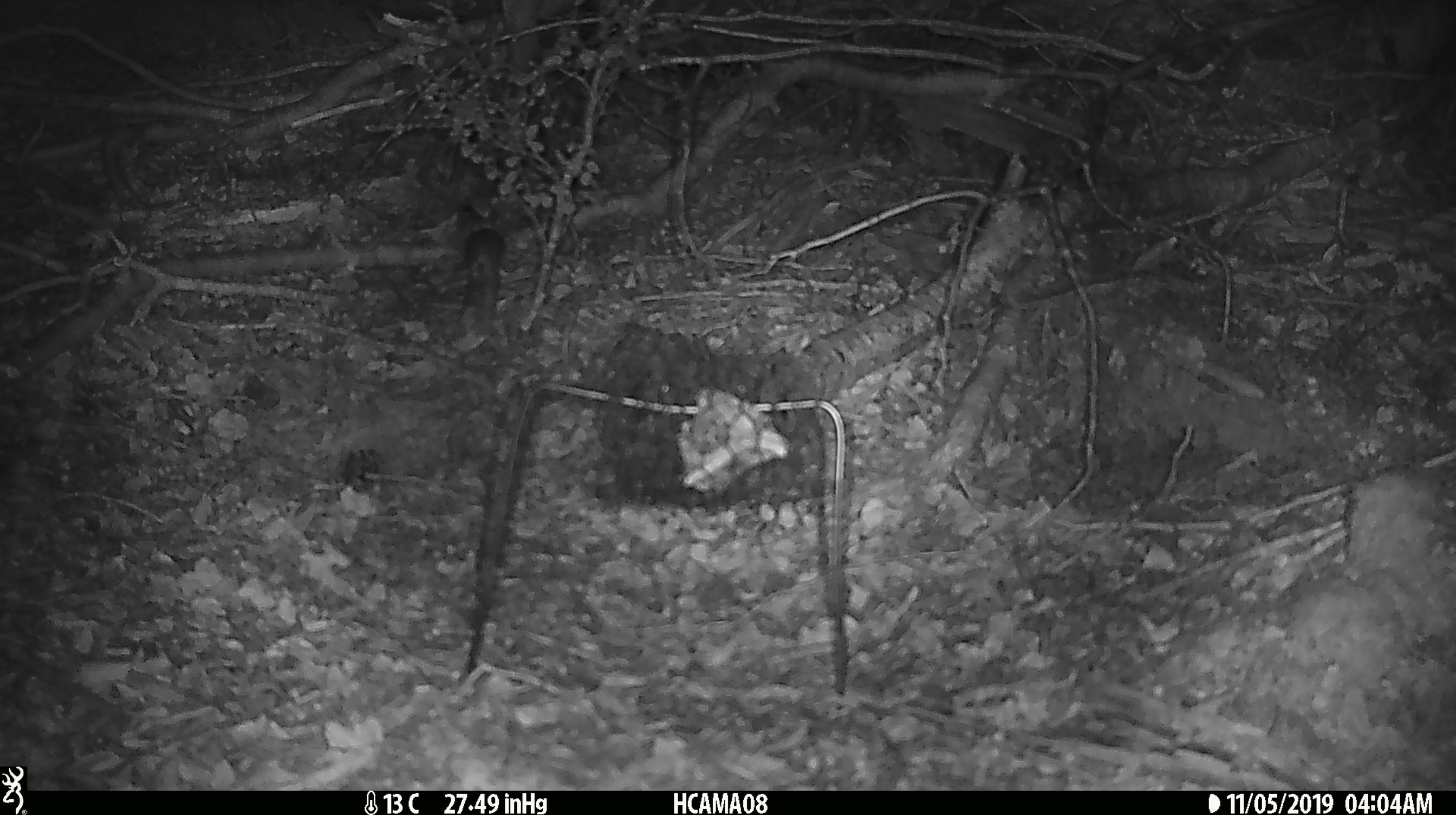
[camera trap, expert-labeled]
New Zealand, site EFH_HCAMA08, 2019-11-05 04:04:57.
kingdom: Animalia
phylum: Chordata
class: Mammalia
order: Rodentia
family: Muridae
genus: Mus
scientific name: Mus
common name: mouse